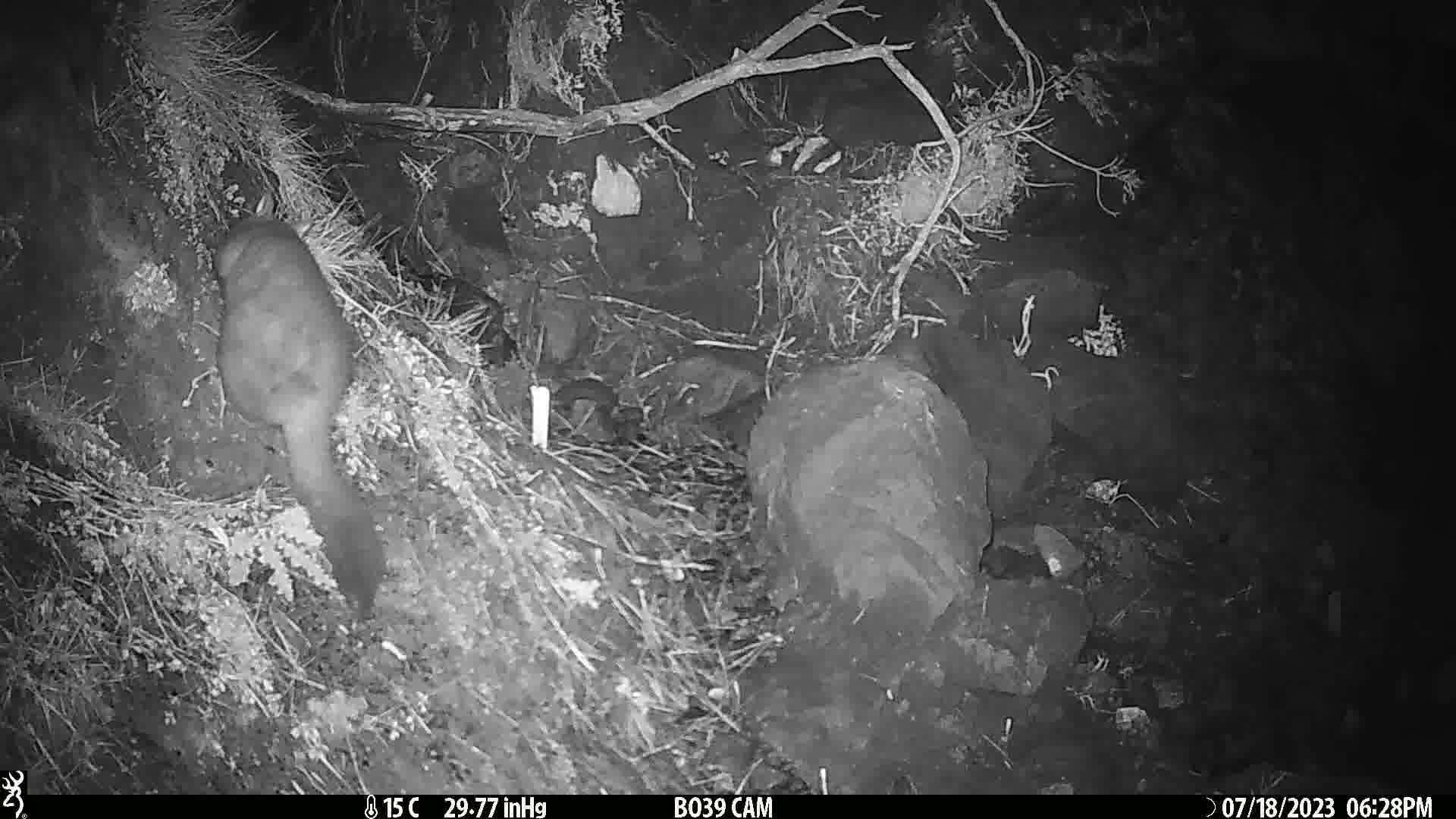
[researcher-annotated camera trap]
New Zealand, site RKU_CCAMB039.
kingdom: Animalia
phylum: Chordata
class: Mammalia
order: Diprotodontia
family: Phalangeridae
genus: Trichosurus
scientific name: Trichosurus vulpecula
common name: common brushtail possum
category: possum